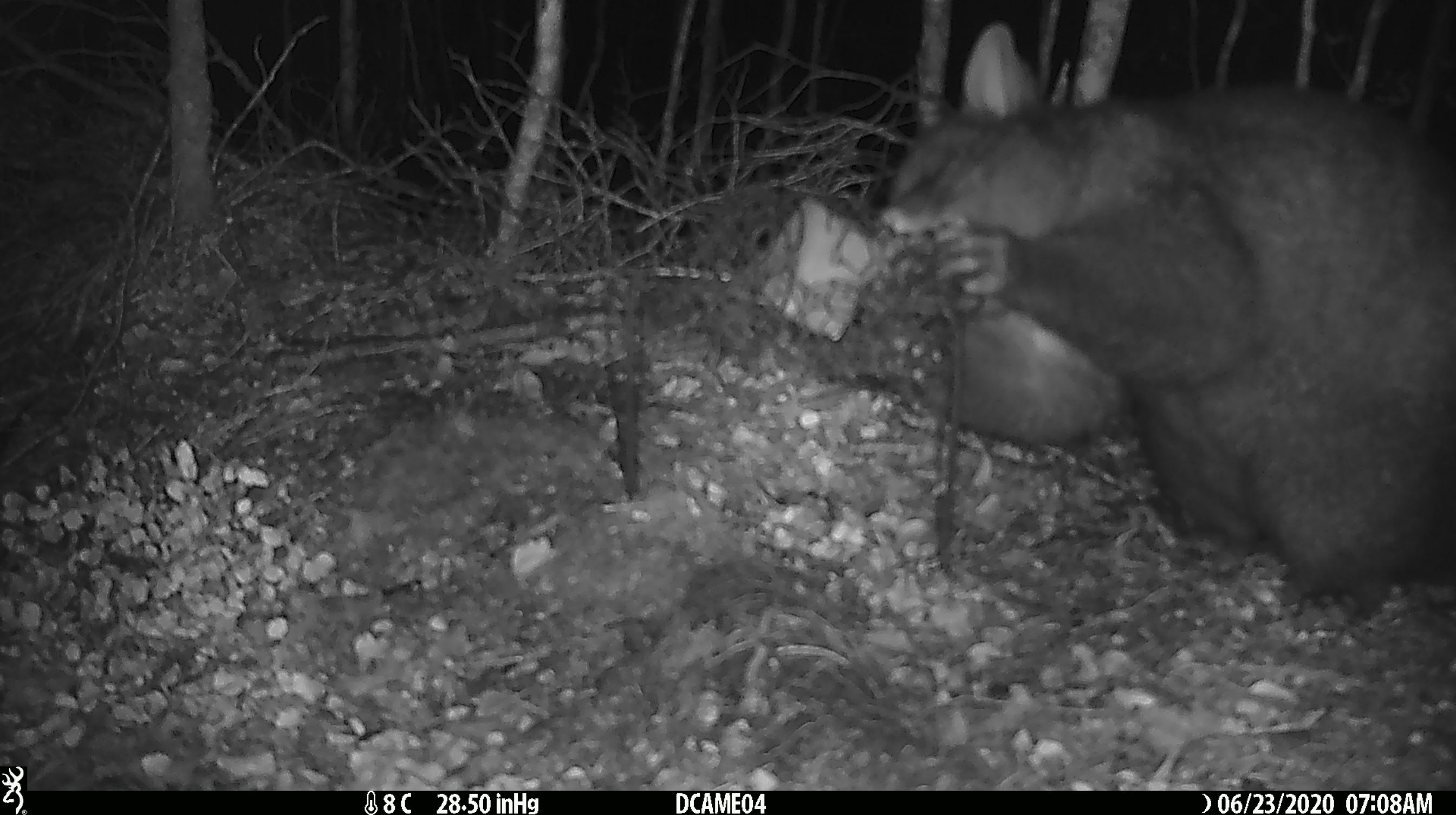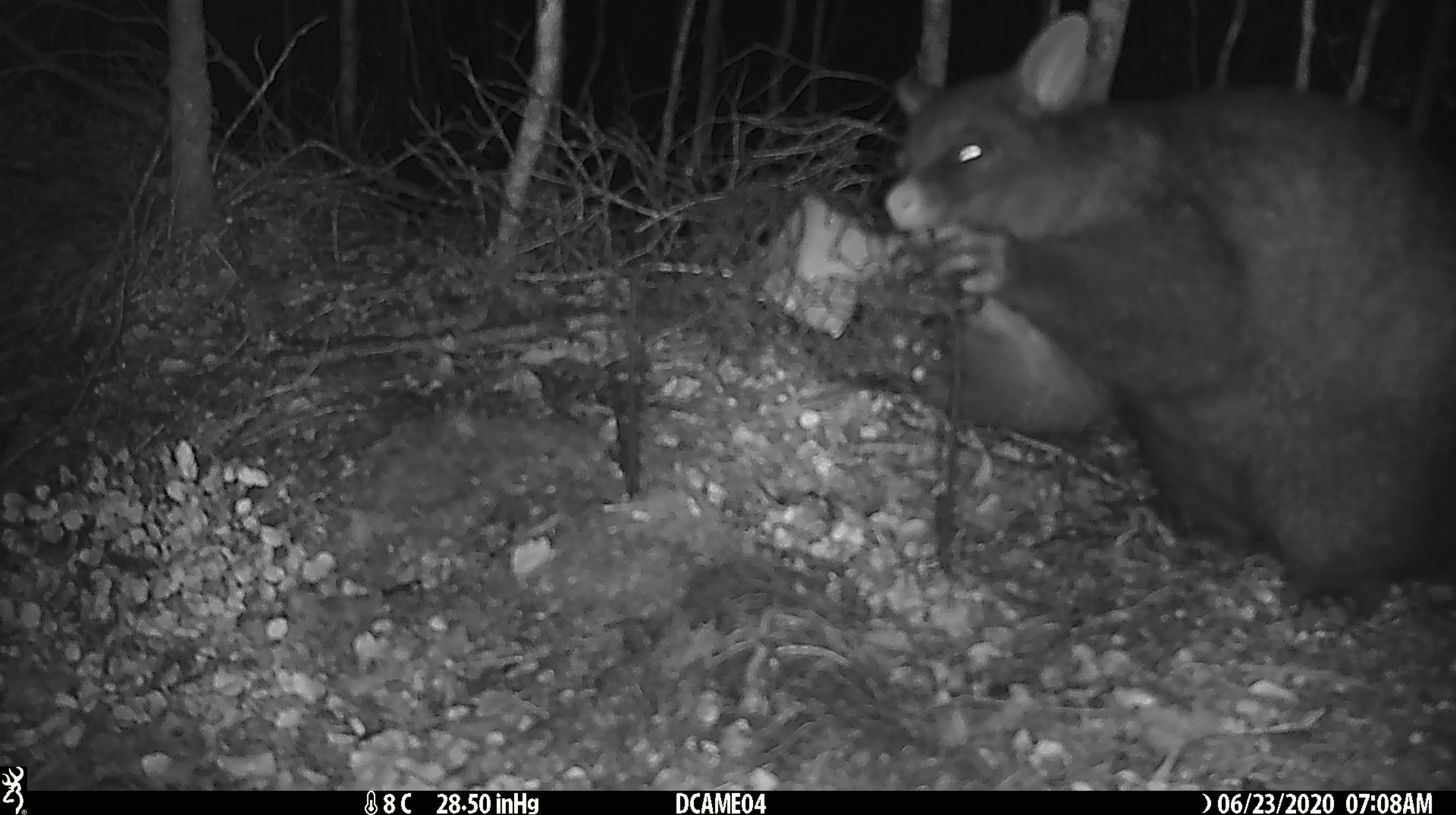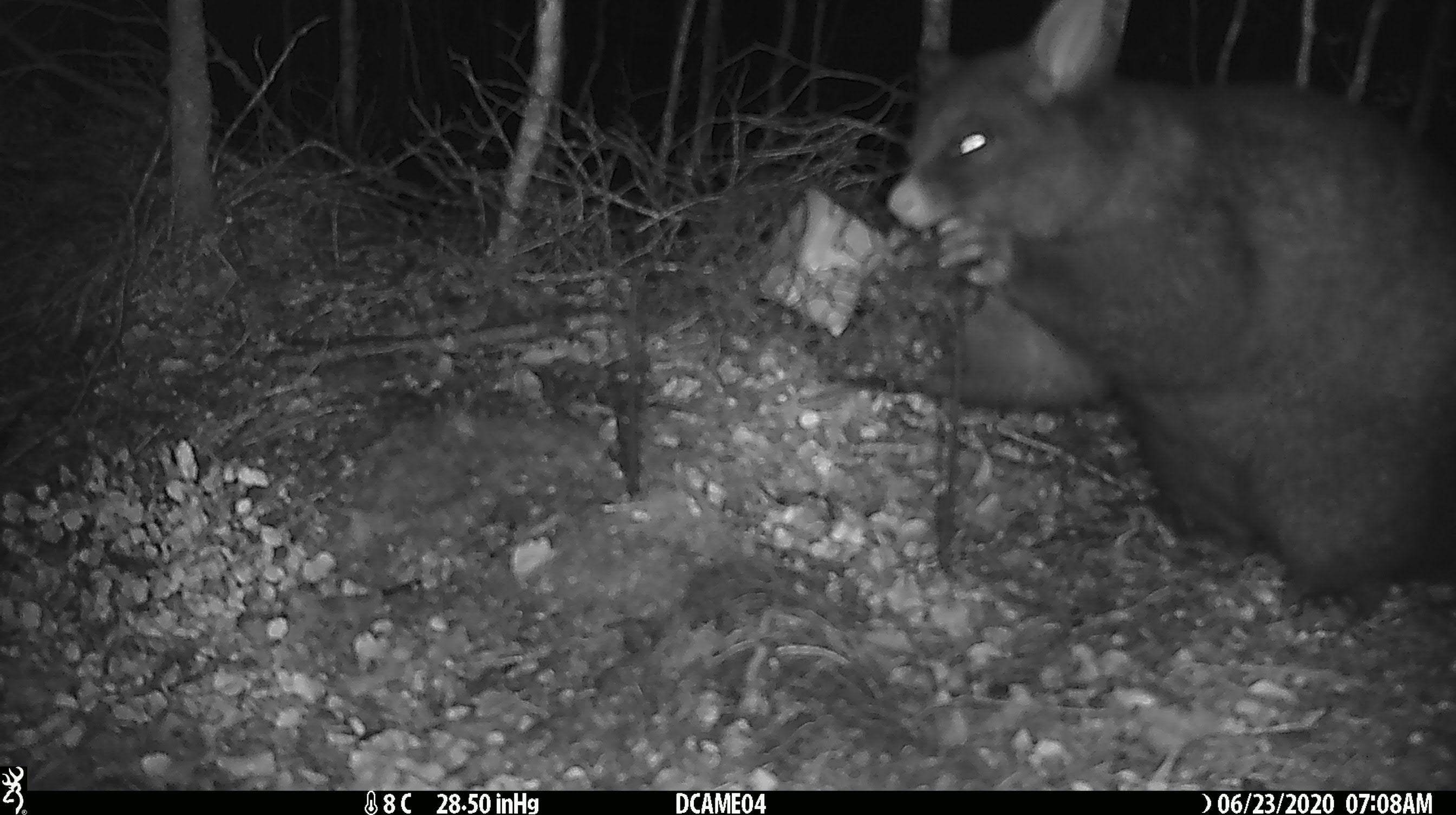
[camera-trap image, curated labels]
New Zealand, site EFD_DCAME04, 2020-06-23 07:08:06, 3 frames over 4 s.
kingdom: Animalia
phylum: Chordata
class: Mammalia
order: Diprotodontia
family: Phalangeridae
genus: Trichosurus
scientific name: Trichosurus vulpecula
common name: common brushtail possum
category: possum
Possum (common brushtail possum) (Trichosurus vulpecula).